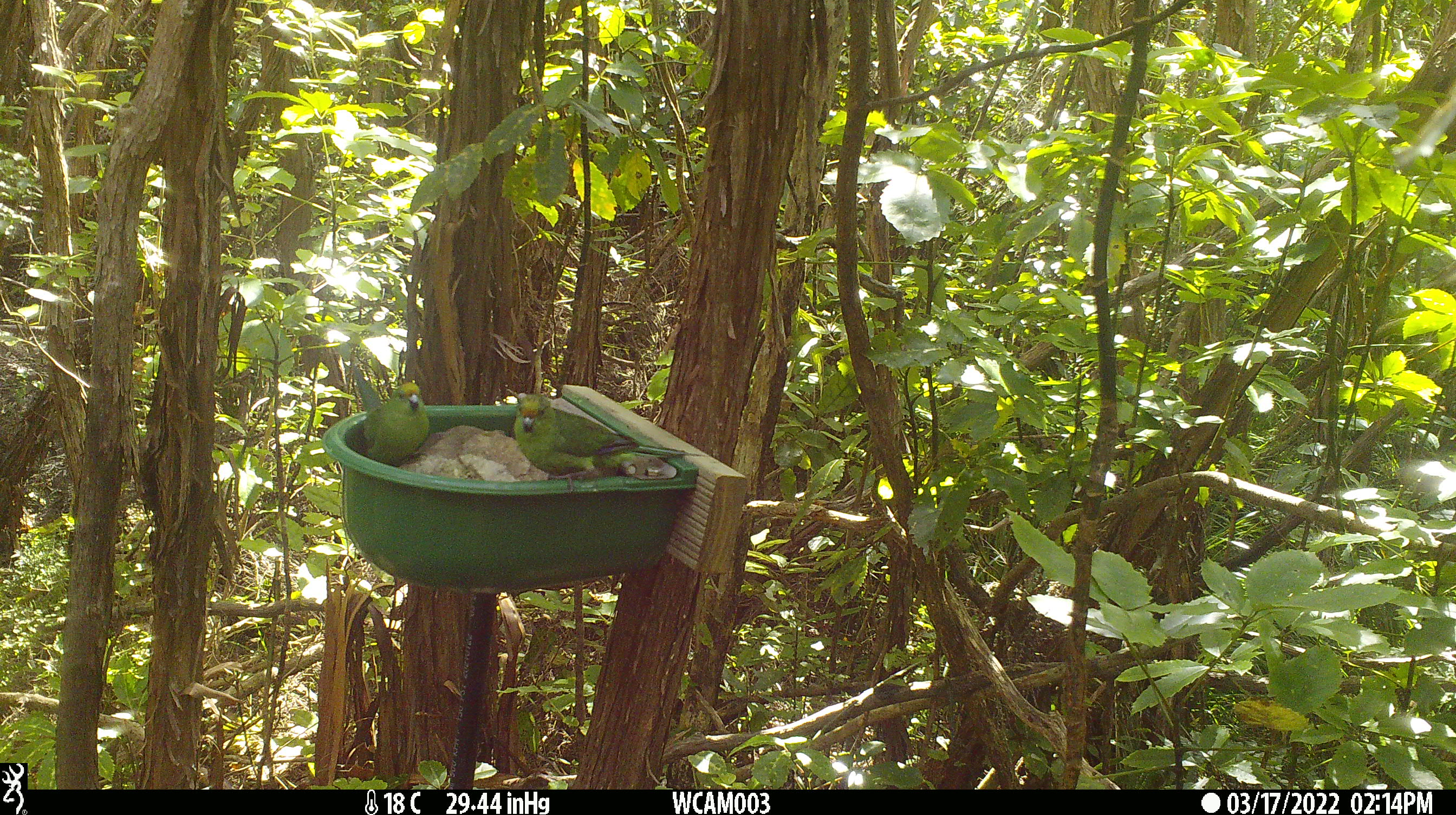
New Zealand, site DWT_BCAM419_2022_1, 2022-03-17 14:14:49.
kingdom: Animalia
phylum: Chordata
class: Aves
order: Psittaciformes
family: Psittaculidae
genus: Cyanoramphus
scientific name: Cyanoramphus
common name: parakeet